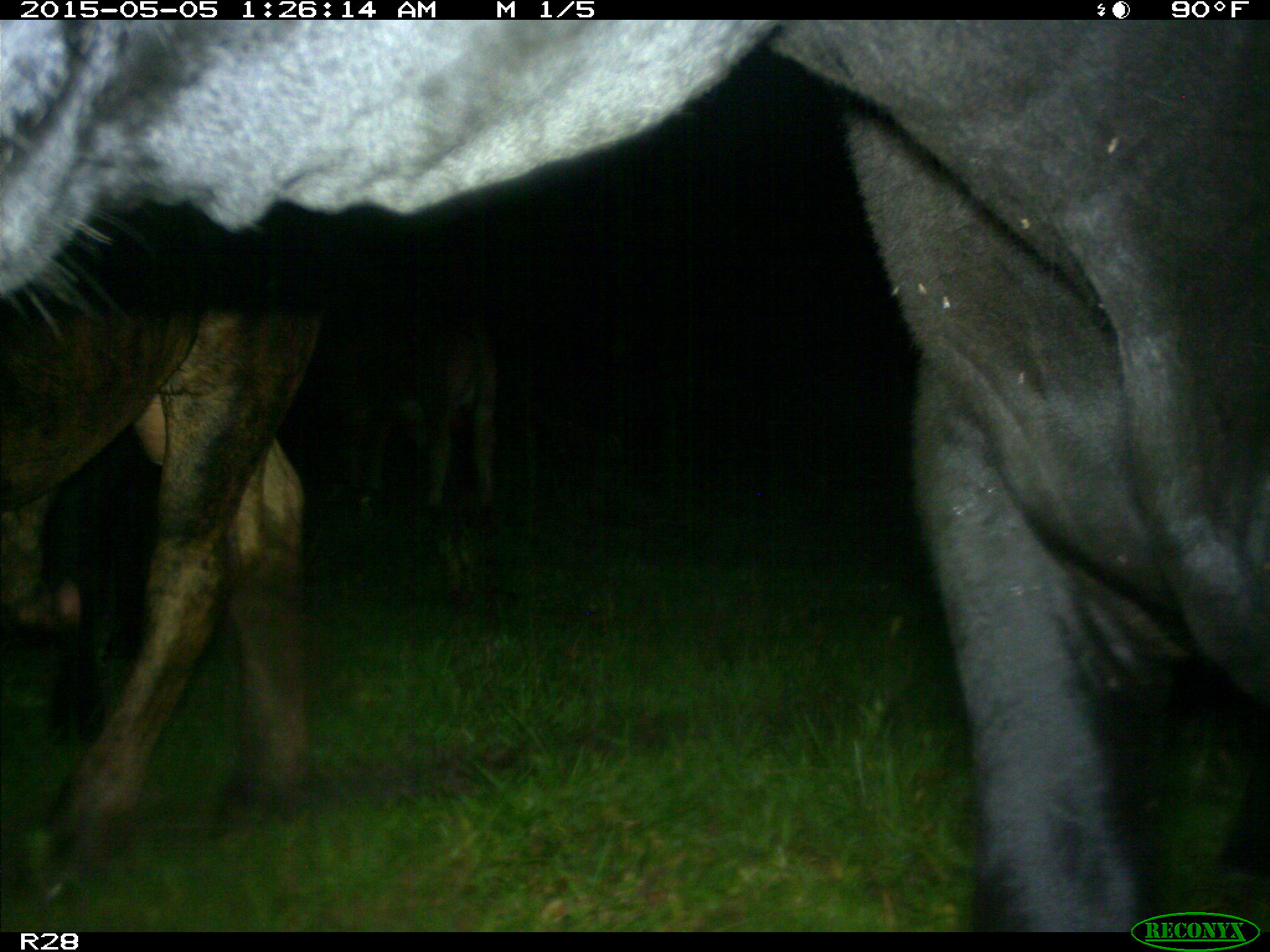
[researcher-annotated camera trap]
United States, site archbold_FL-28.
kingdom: Animalia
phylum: Chordata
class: Mammalia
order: Artiodactyla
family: Bovidae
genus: Bos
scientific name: Bos taurus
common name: domestic cow